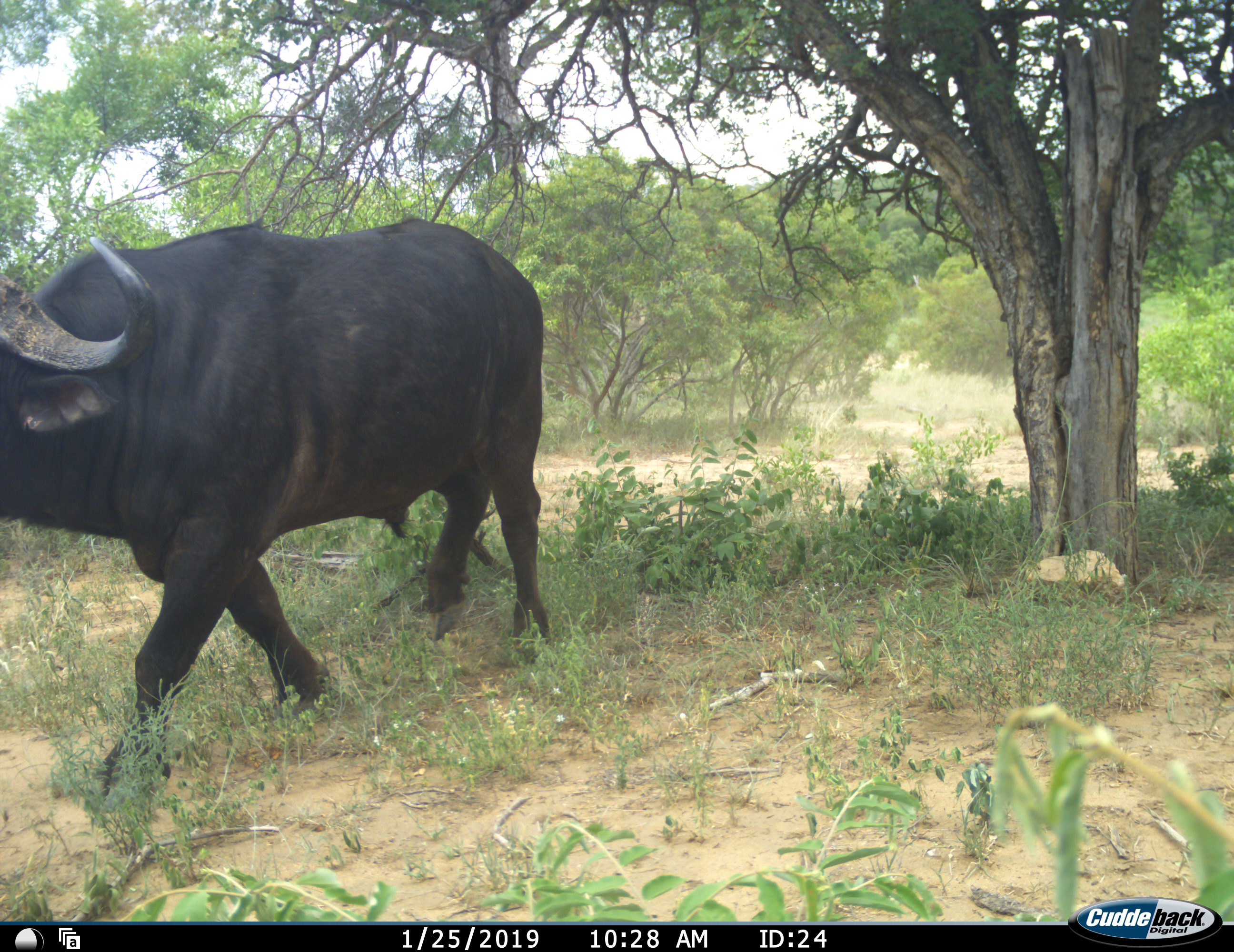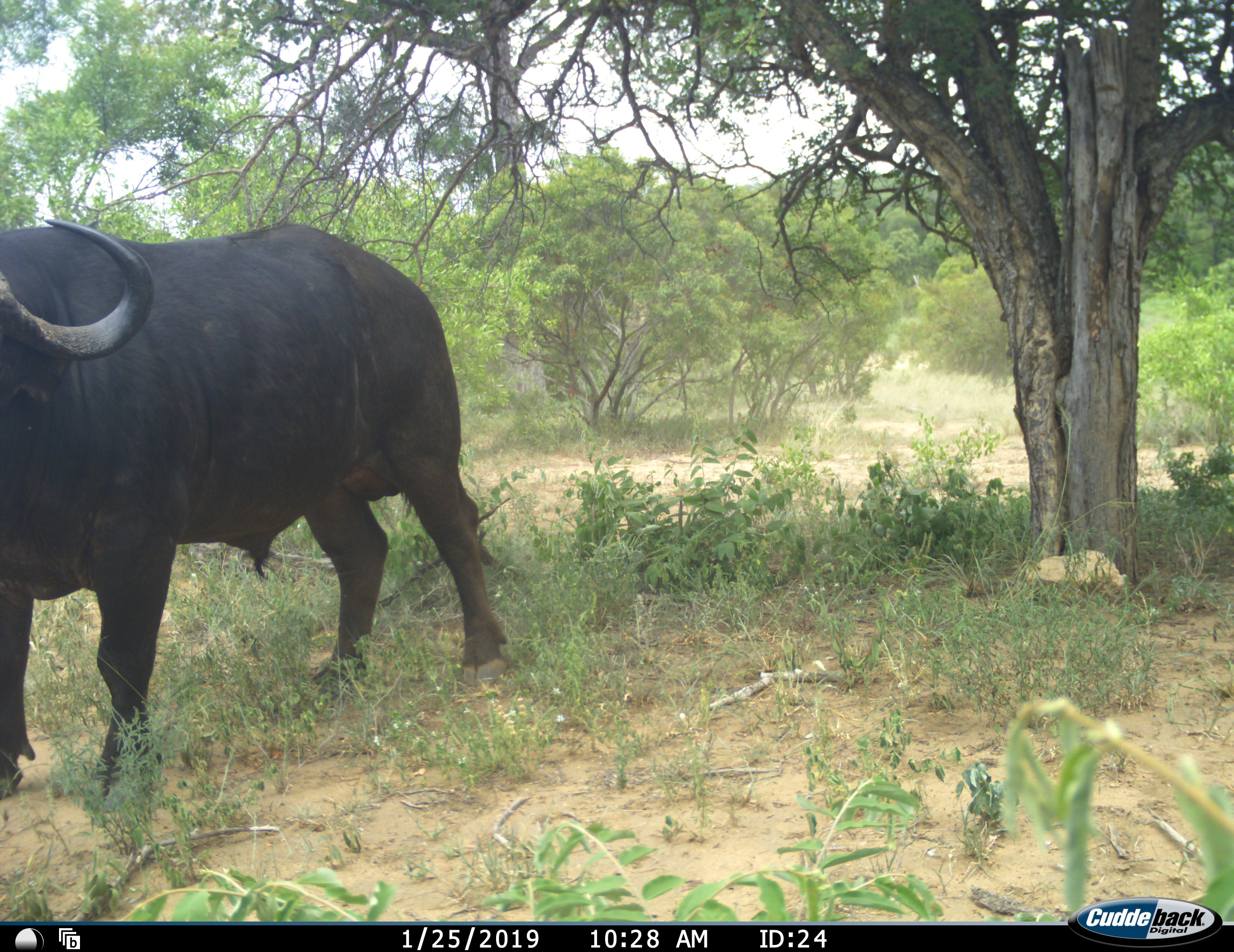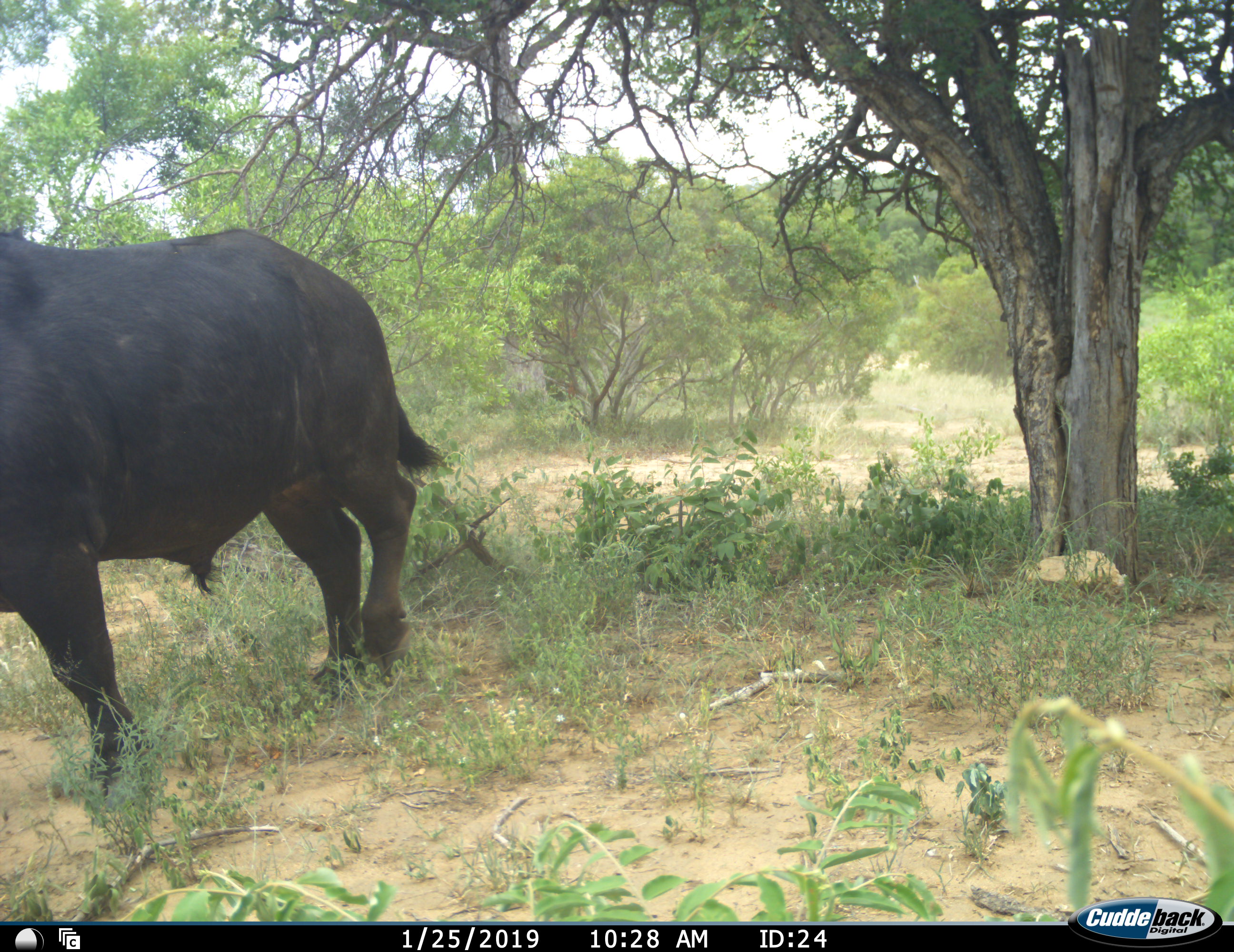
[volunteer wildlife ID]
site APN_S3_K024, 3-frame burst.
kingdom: Animalia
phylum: Chordata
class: Mammalia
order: Artiodactyla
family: Bovidae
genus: Syncerus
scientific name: Syncerus caffer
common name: african buffalo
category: buffalo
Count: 1.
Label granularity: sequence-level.